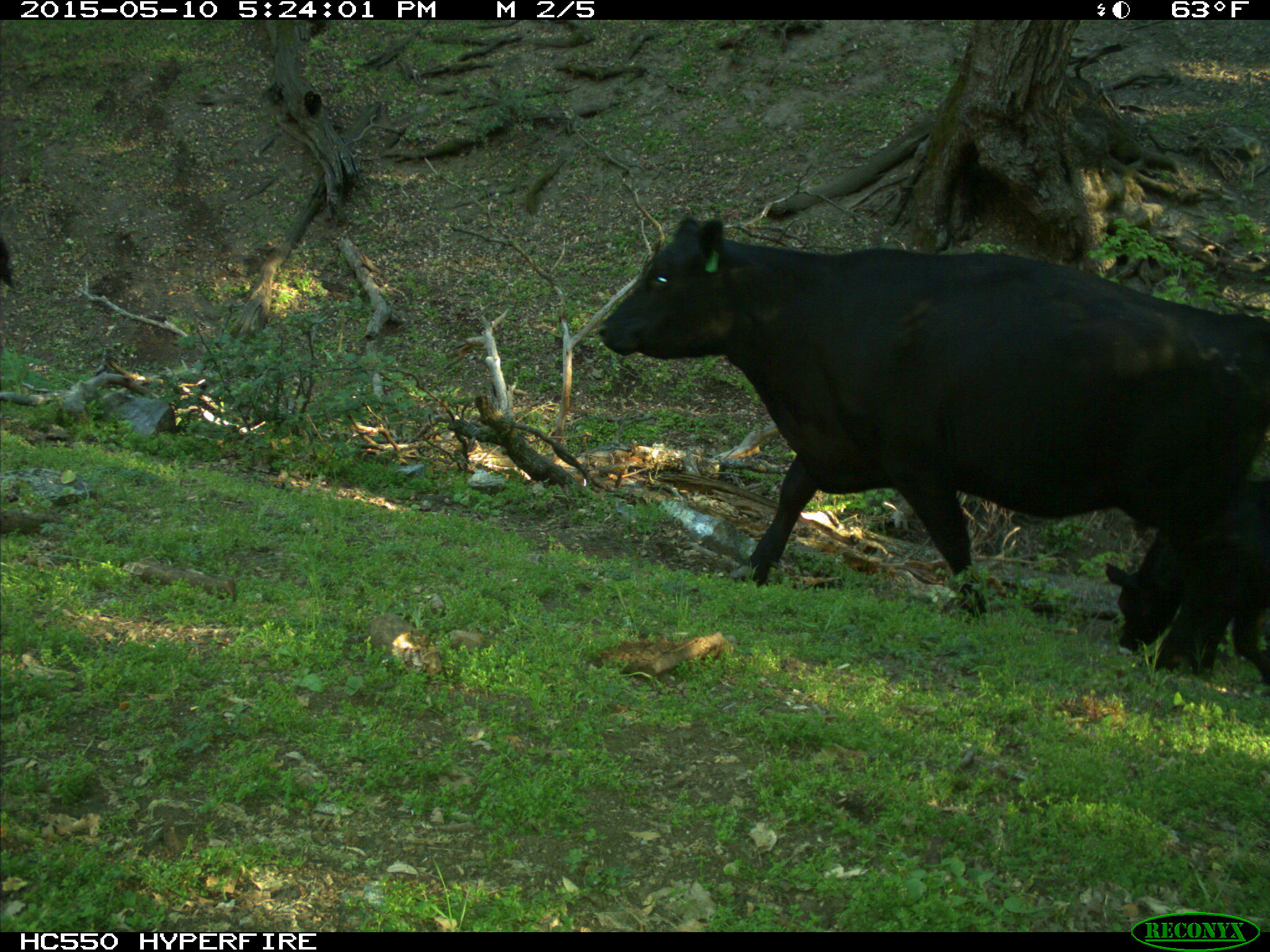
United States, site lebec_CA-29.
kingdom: Animalia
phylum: Chordata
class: Mammalia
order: Artiodactyla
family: Bovidae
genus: Bos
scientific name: Bos taurus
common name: domestic cow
Bos taurus (domestic cow).